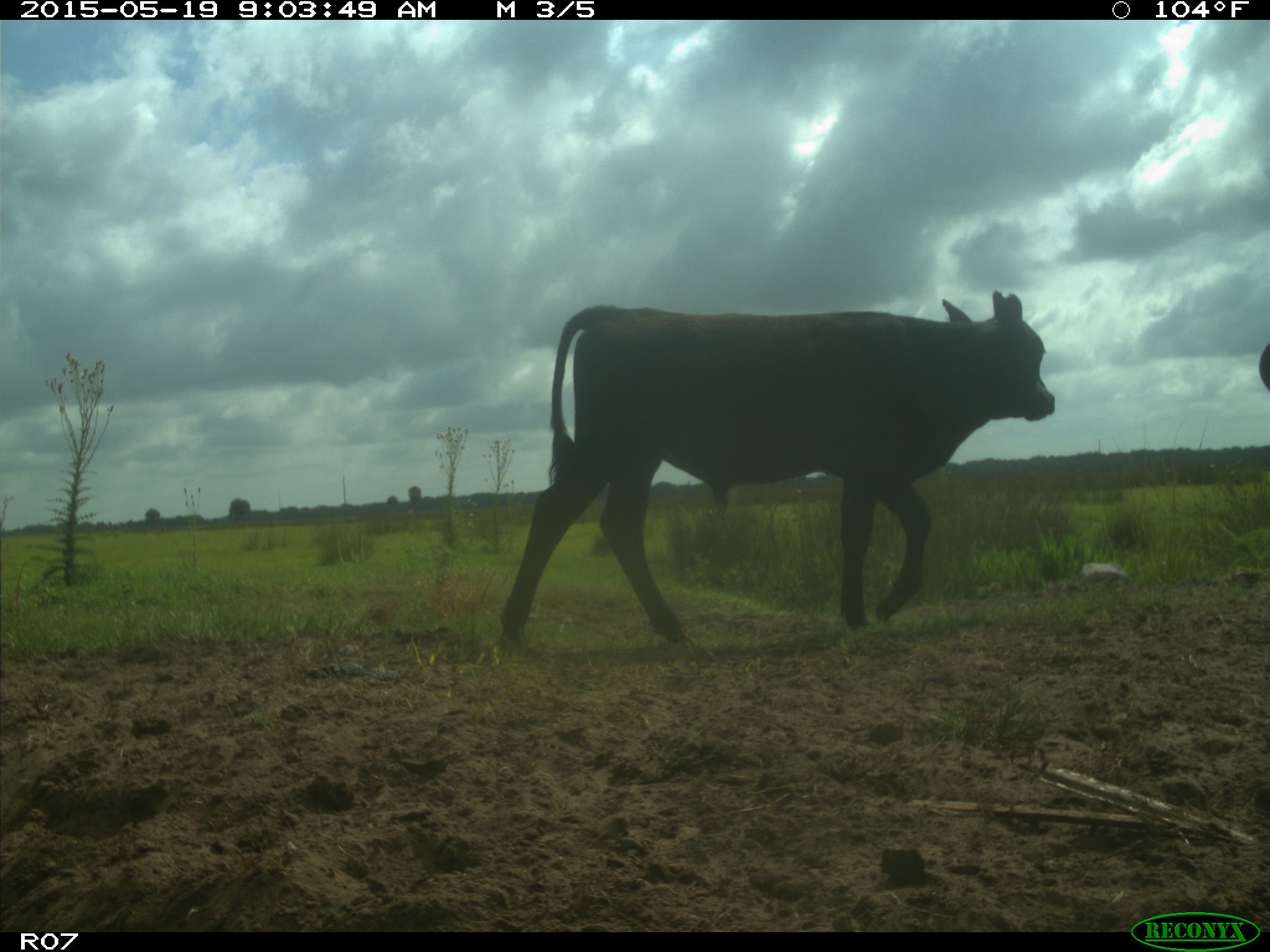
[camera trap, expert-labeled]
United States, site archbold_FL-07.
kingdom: Animalia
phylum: Chordata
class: Mammalia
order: Artiodactyla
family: Bovidae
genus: Bos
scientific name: Bos taurus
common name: domestic cow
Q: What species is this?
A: Bos taurus (domestic cow).